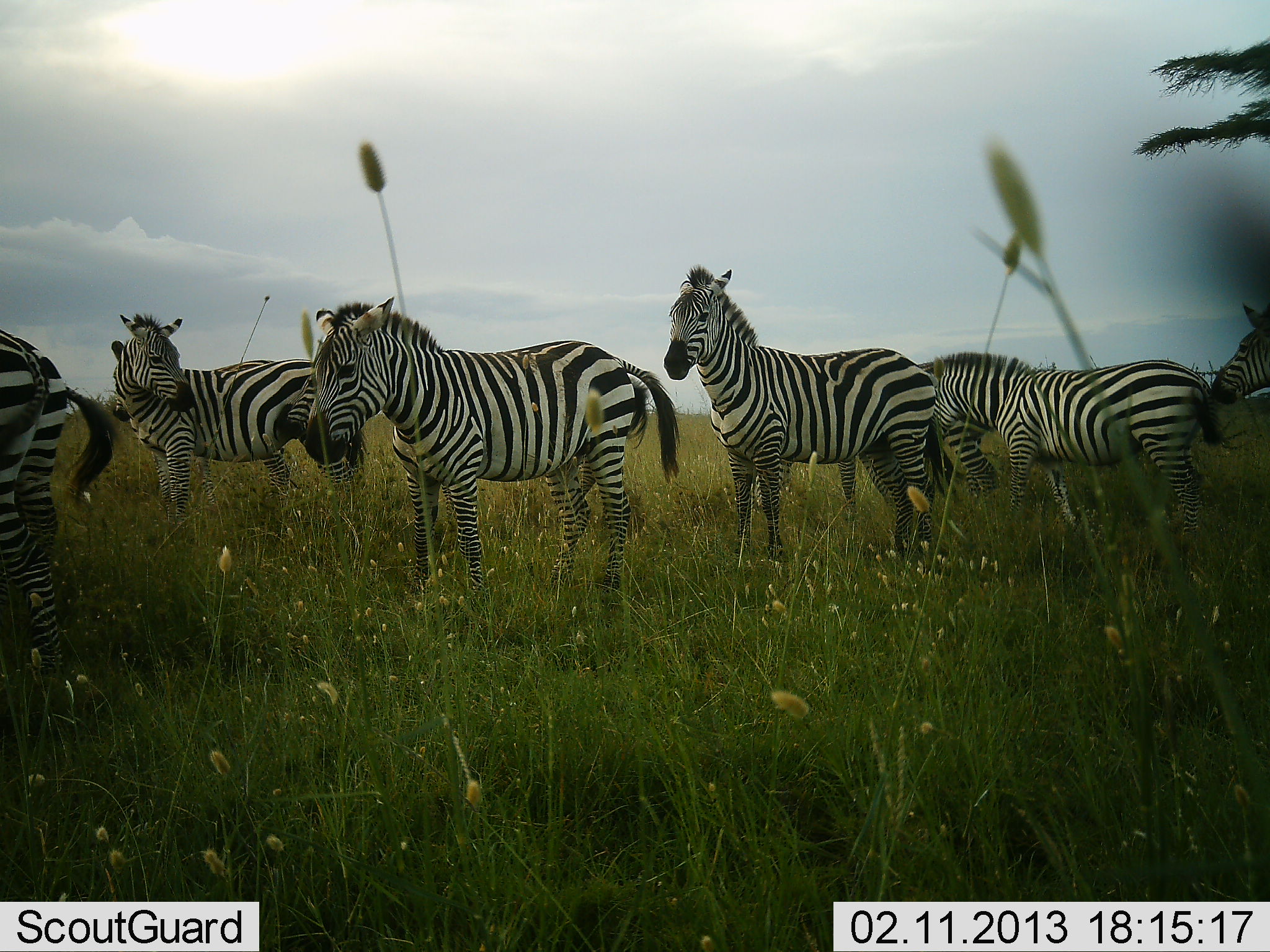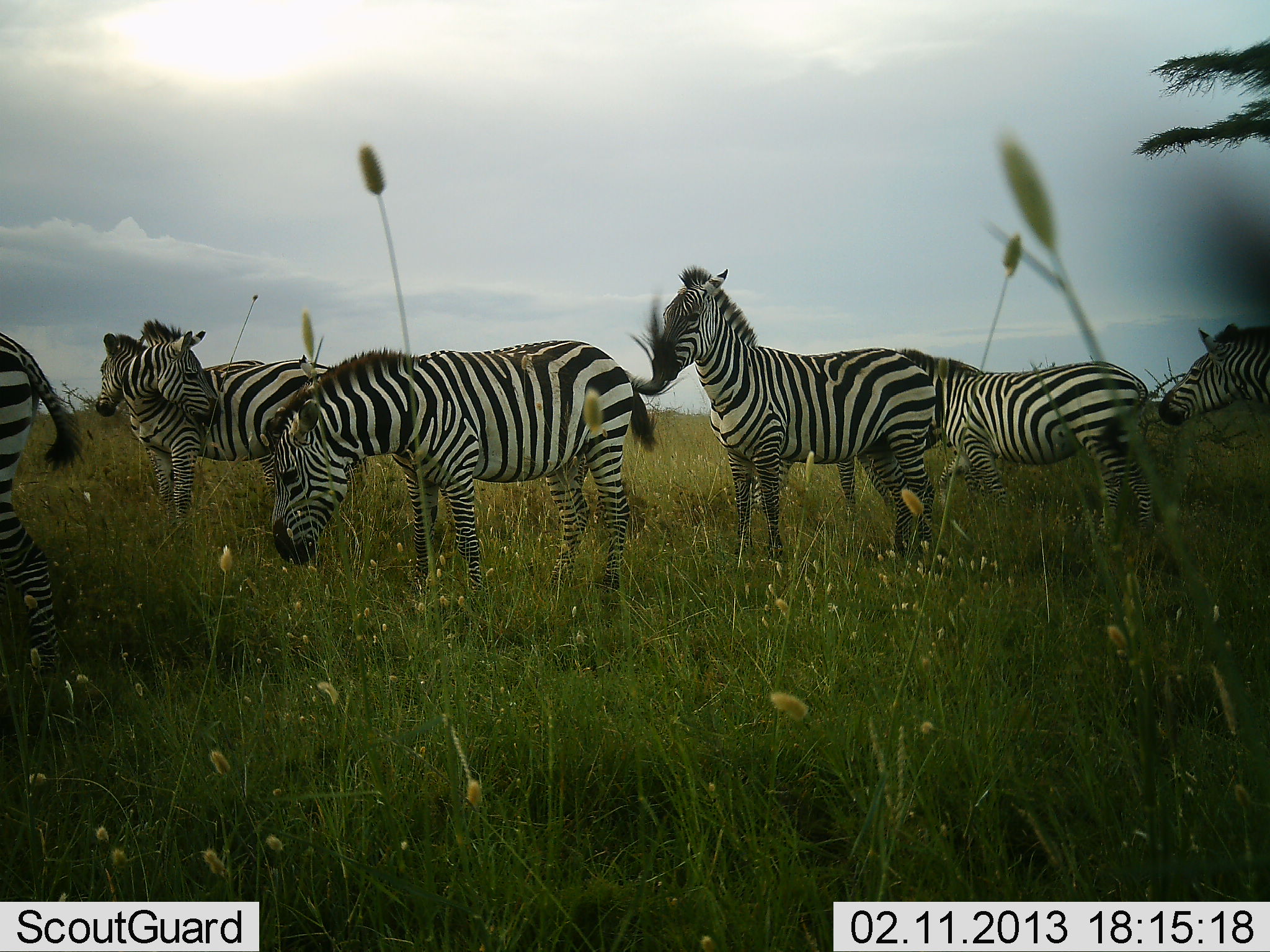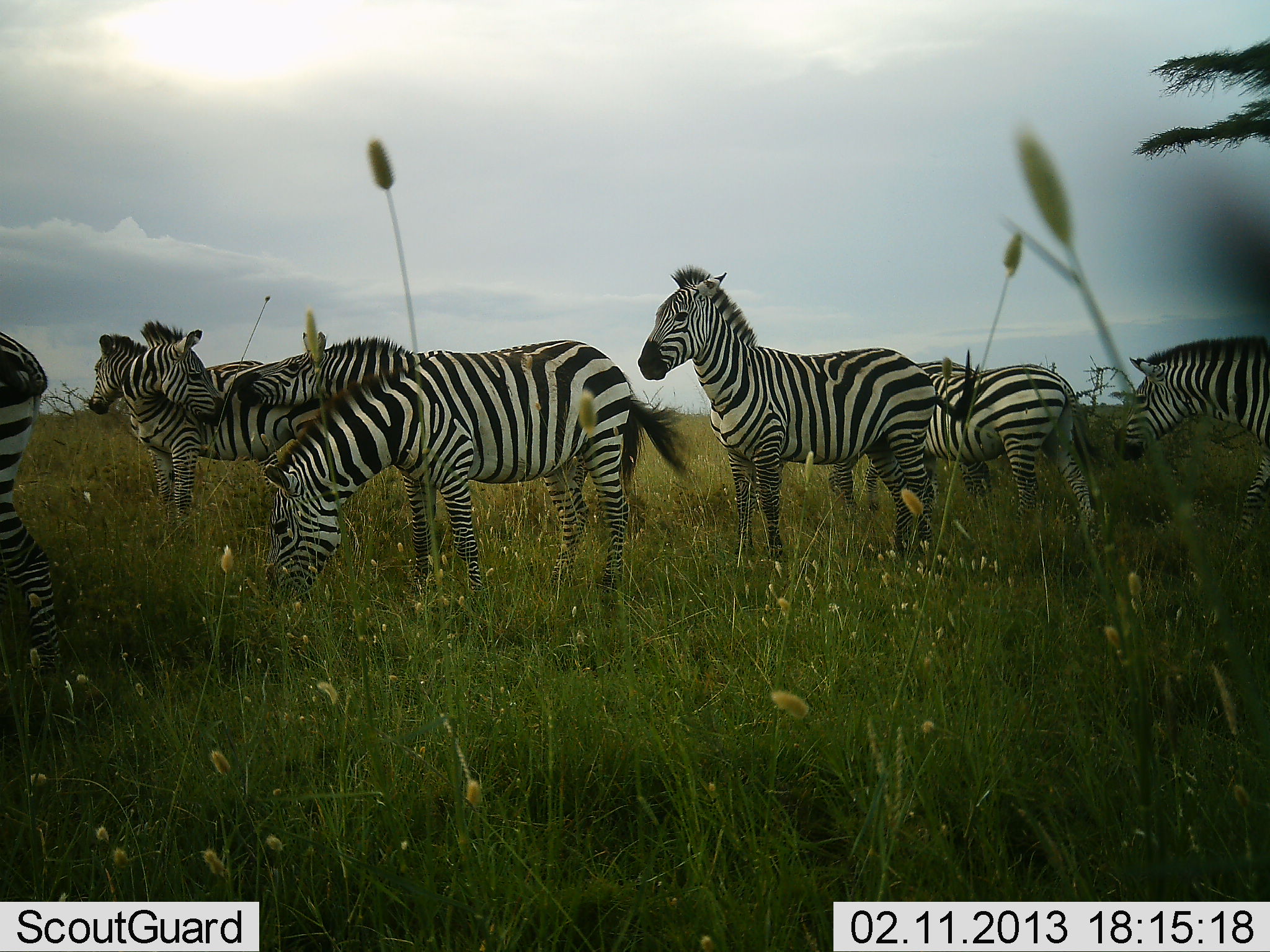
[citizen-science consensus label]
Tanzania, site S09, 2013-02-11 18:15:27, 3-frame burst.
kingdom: Animalia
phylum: Chordata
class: Mammalia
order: Perissodactyla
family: Equidae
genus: Equus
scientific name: Equus quagga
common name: plains zebra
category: zebra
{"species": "zebra (plains zebra) (Equus quagga)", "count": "7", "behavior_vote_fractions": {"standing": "62%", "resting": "4%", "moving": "50%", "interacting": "29%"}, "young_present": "0%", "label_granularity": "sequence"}